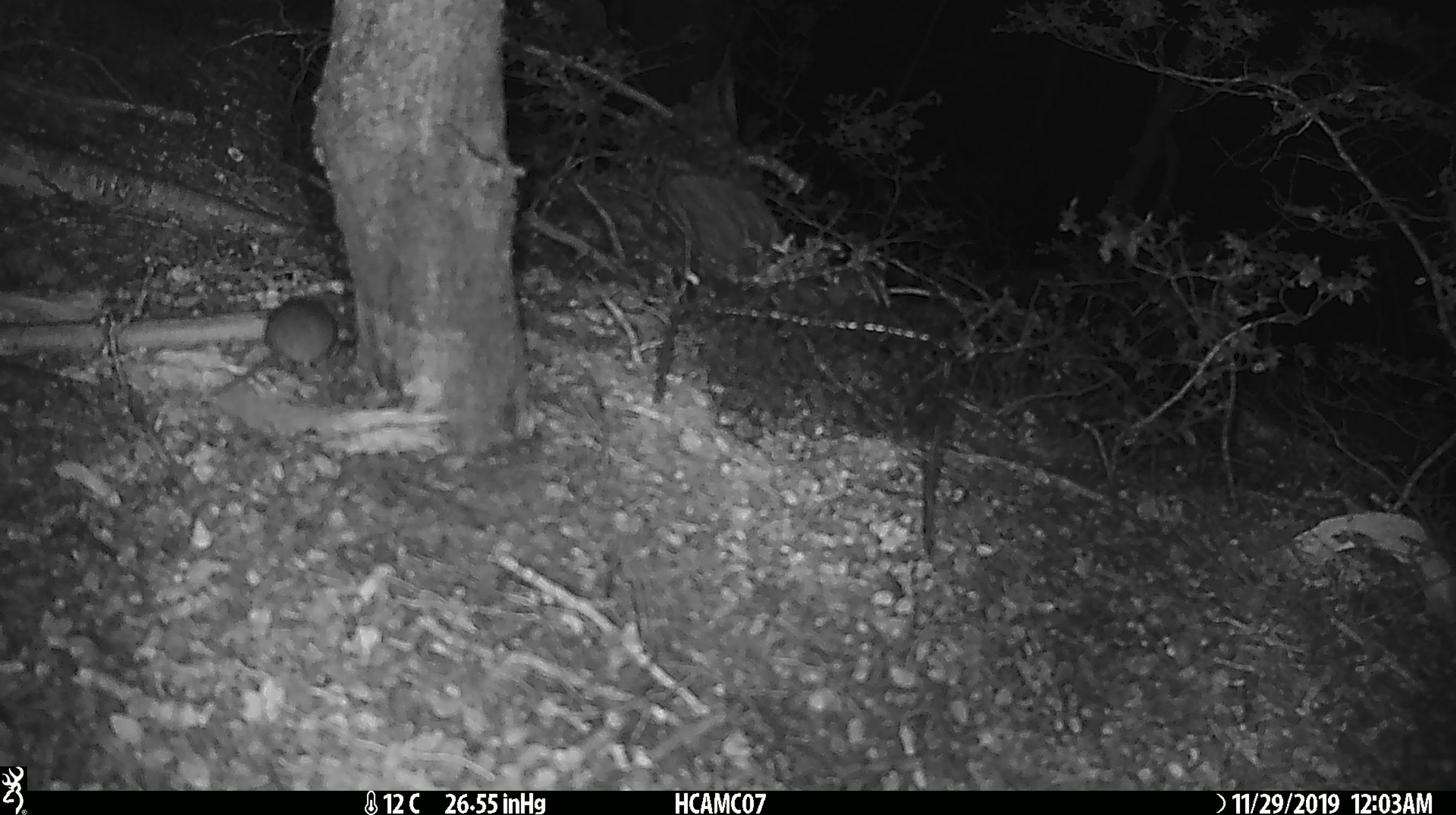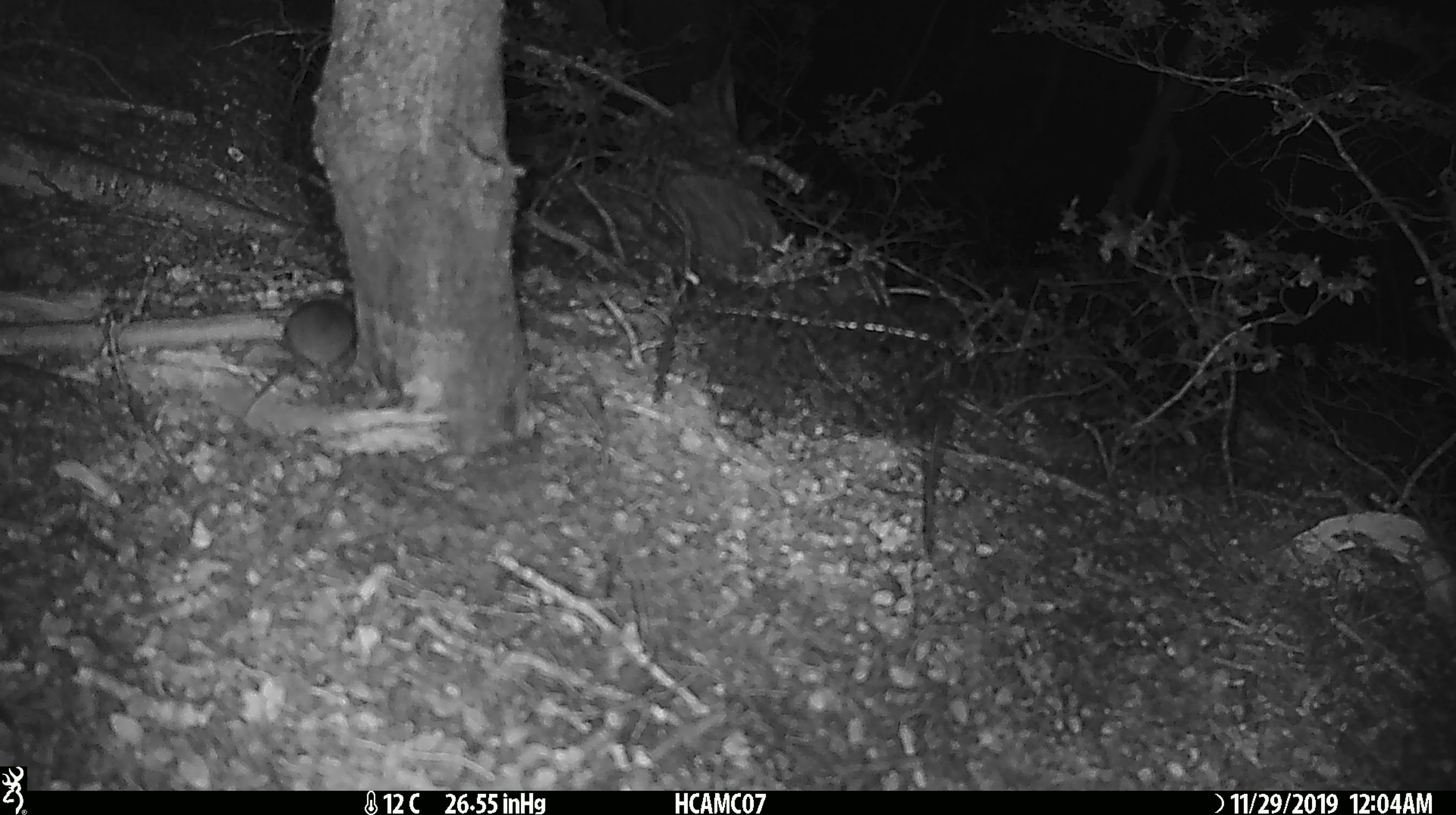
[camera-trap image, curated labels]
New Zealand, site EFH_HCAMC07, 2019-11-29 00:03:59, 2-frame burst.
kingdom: Animalia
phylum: Chordata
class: Mammalia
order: Rodentia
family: Muridae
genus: Mus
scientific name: Mus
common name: mouse